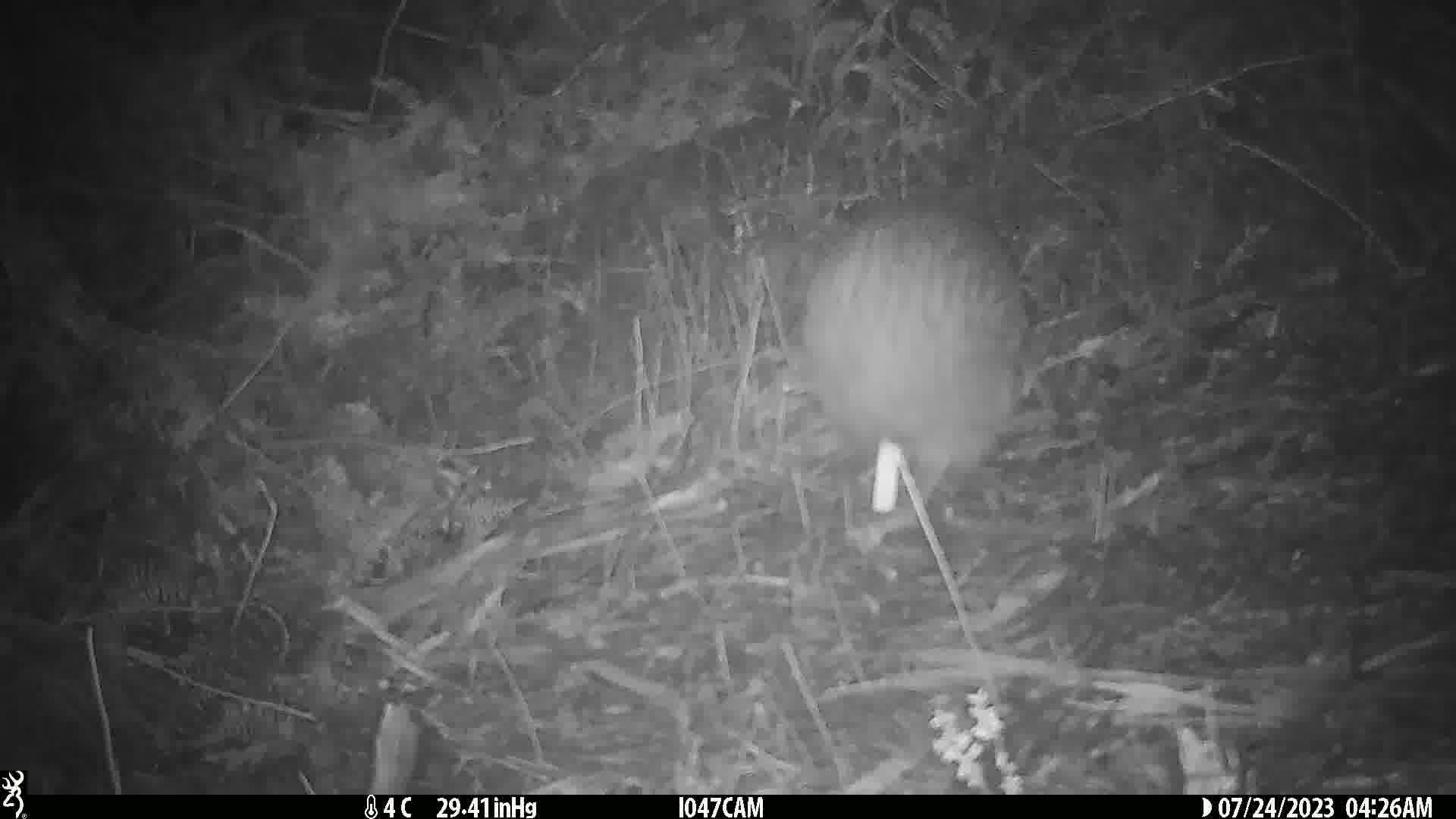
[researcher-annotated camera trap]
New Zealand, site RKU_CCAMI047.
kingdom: Animalia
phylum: Chordata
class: Aves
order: Apterygiformes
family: Apterygidae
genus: Apteryx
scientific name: Apteryx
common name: kiwi